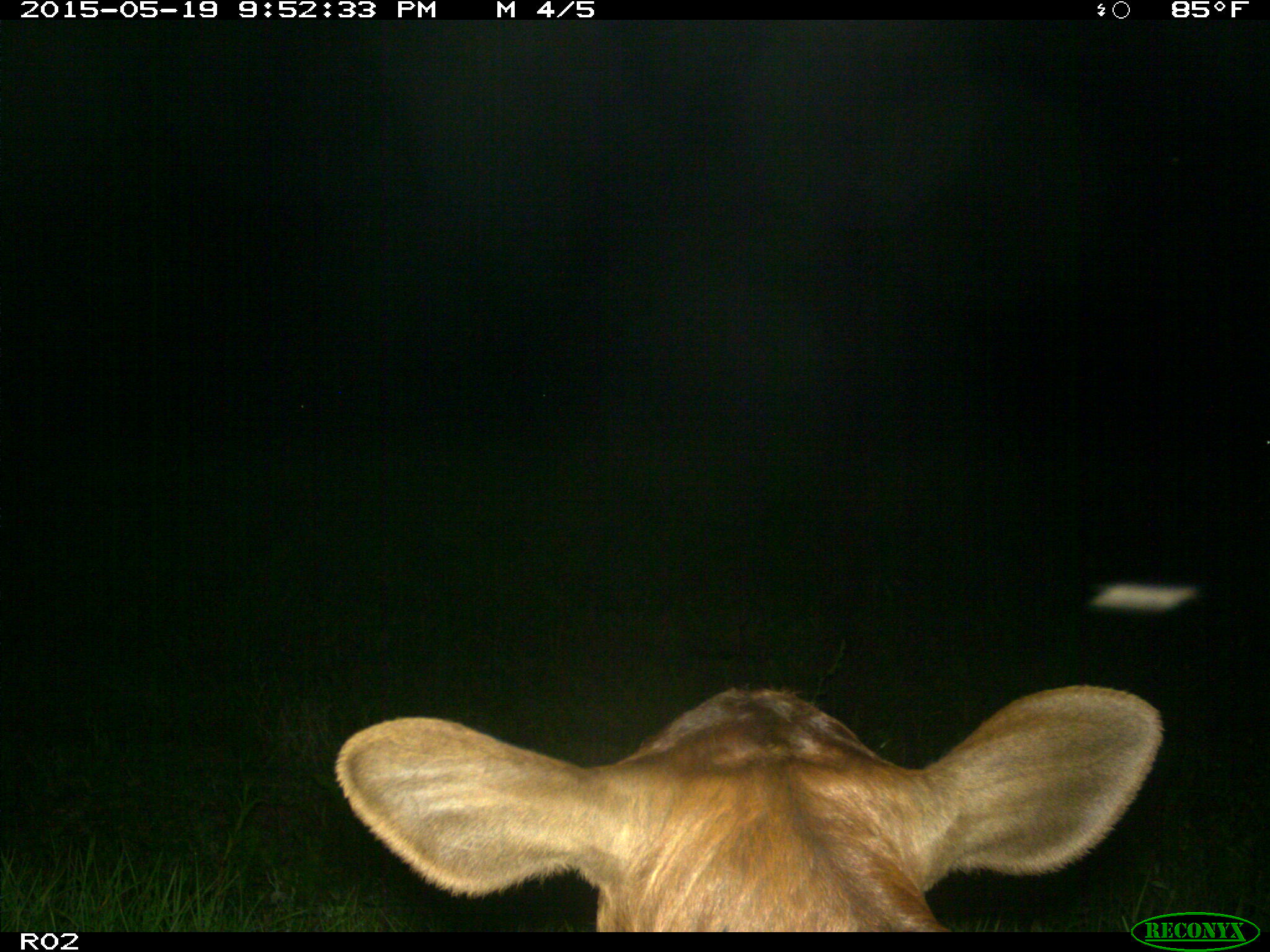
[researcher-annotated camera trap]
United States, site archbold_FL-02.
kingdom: Animalia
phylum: Chordata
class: Mammalia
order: Artiodactyla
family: Bovidae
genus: Bos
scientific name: Bos taurus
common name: domestic cow